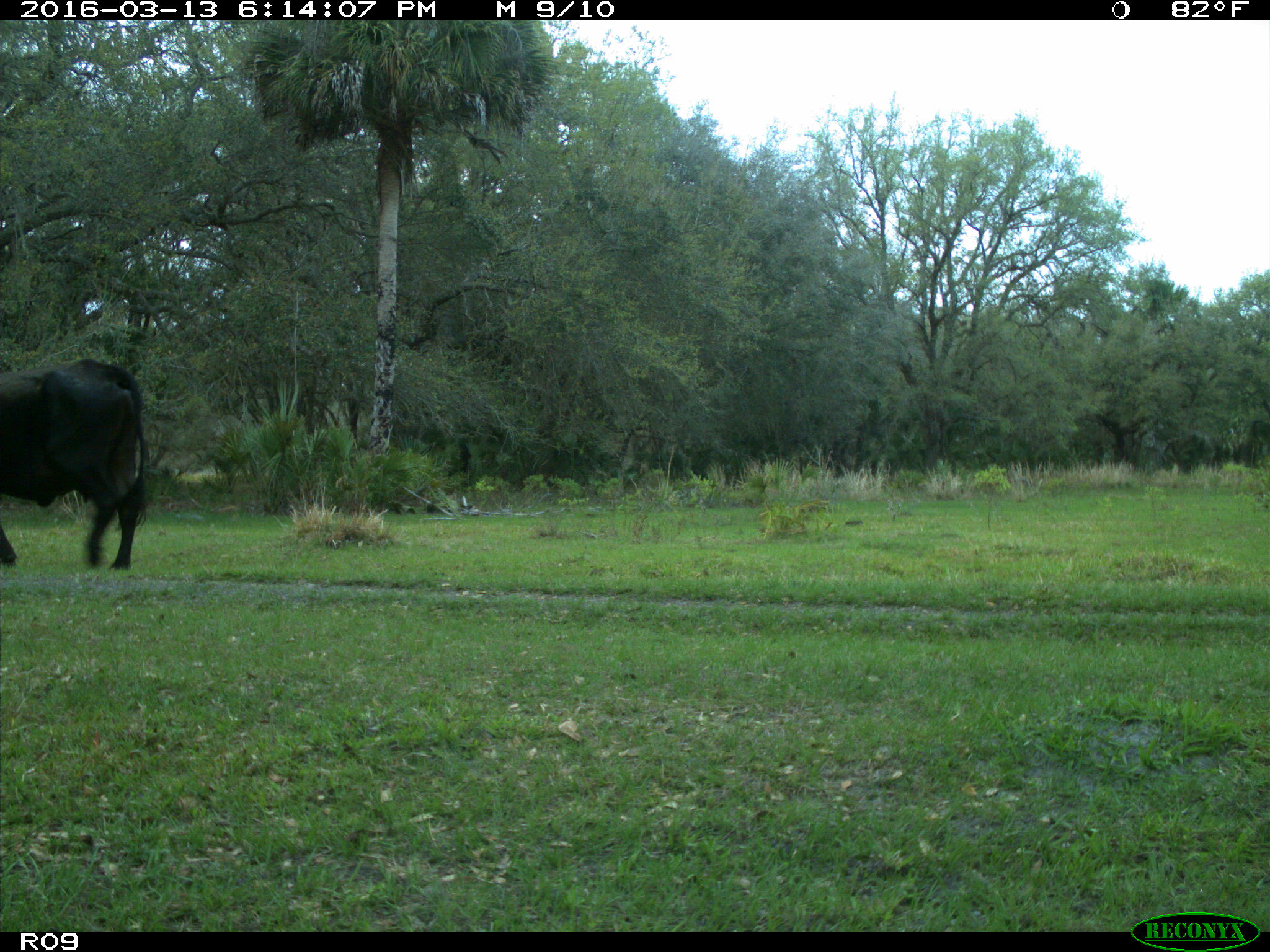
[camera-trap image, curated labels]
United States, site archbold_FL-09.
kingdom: Animalia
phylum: Chordata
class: Mammalia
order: Artiodactyla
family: Bovidae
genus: Bos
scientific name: Bos taurus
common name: domestic cow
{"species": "Bos taurus (domestic cow)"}